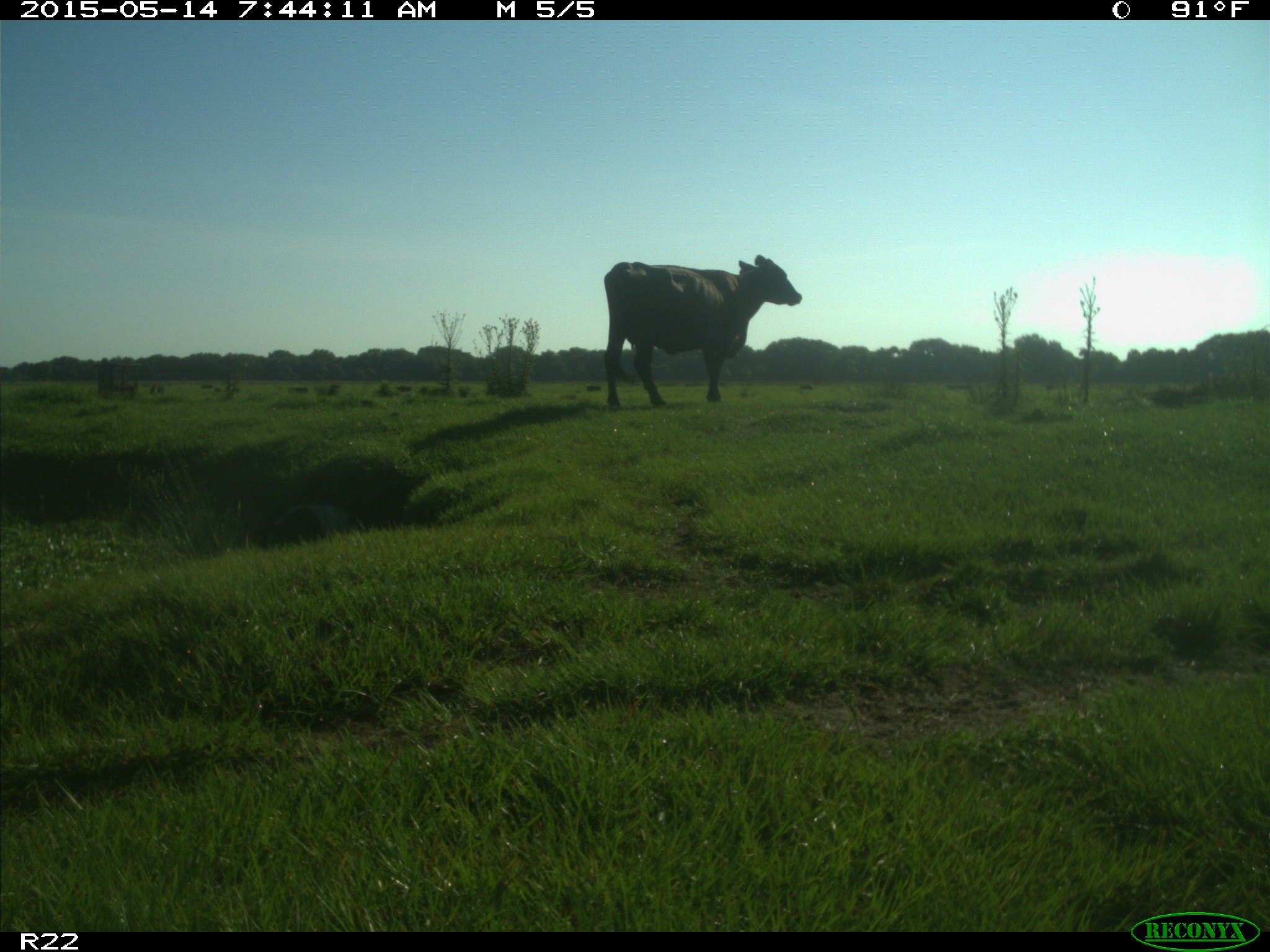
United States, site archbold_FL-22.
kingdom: Animalia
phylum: Chordata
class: Mammalia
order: Artiodactyla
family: Bovidae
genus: Bos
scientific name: Bos taurus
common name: domestic cow